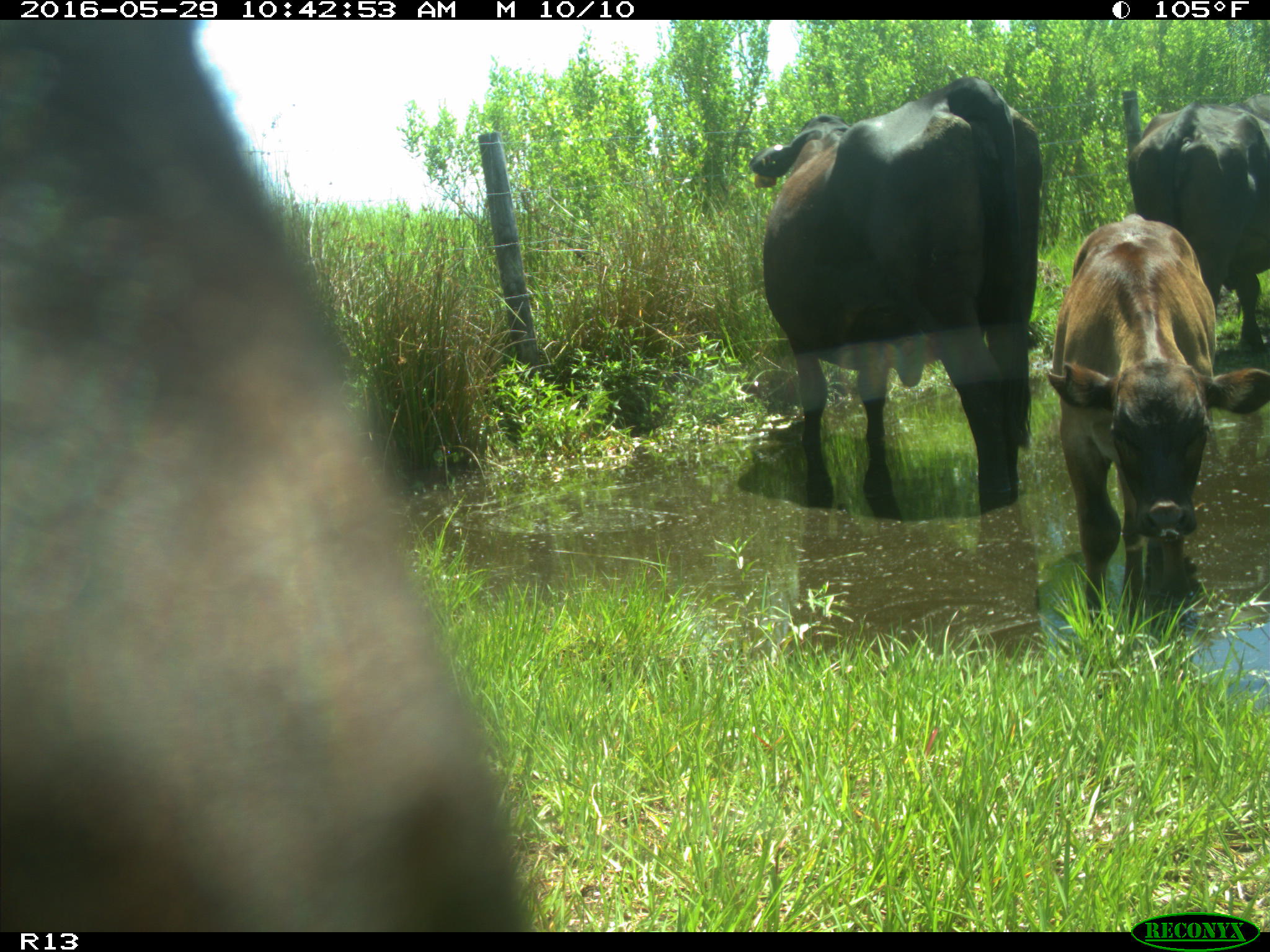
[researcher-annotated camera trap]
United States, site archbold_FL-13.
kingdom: Animalia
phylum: Chordata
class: Mammalia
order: Artiodactyla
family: Bovidae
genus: Bos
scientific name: Bos taurus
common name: domestic cow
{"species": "Bos taurus (domestic cow)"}